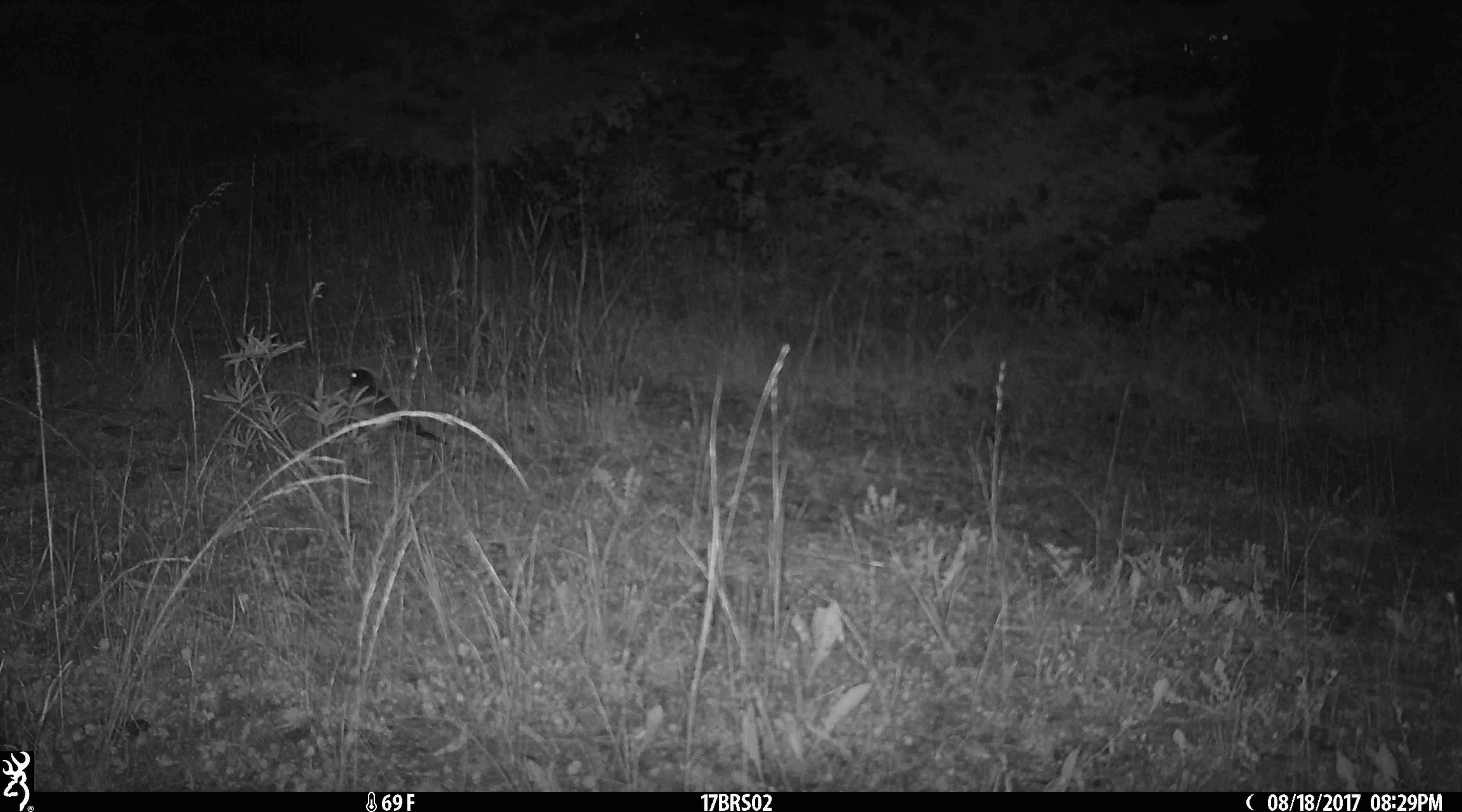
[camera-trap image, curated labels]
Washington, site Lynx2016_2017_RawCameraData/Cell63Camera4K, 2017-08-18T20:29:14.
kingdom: Animalia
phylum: Chordata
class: Aves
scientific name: Aves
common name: birds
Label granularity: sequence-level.